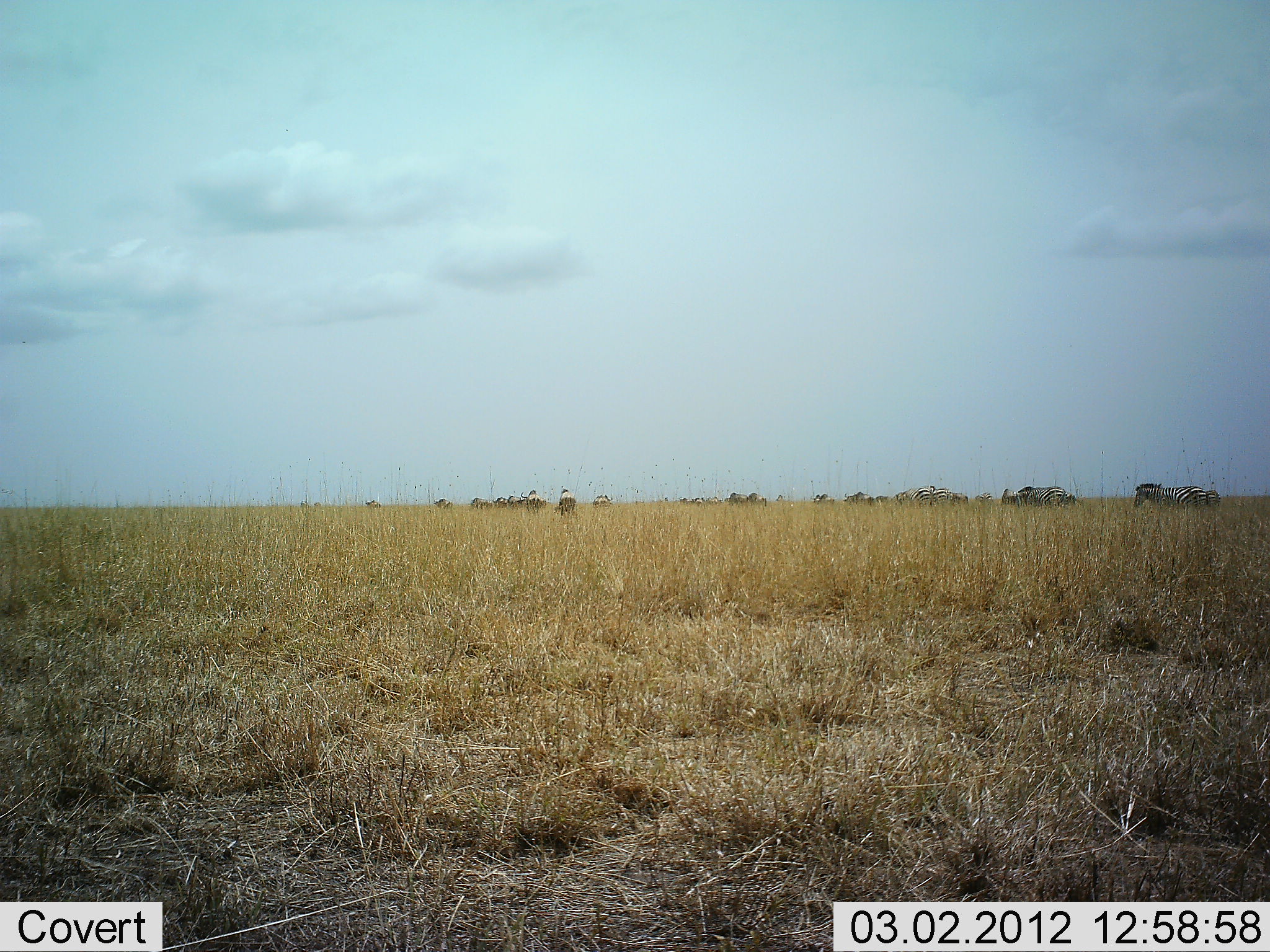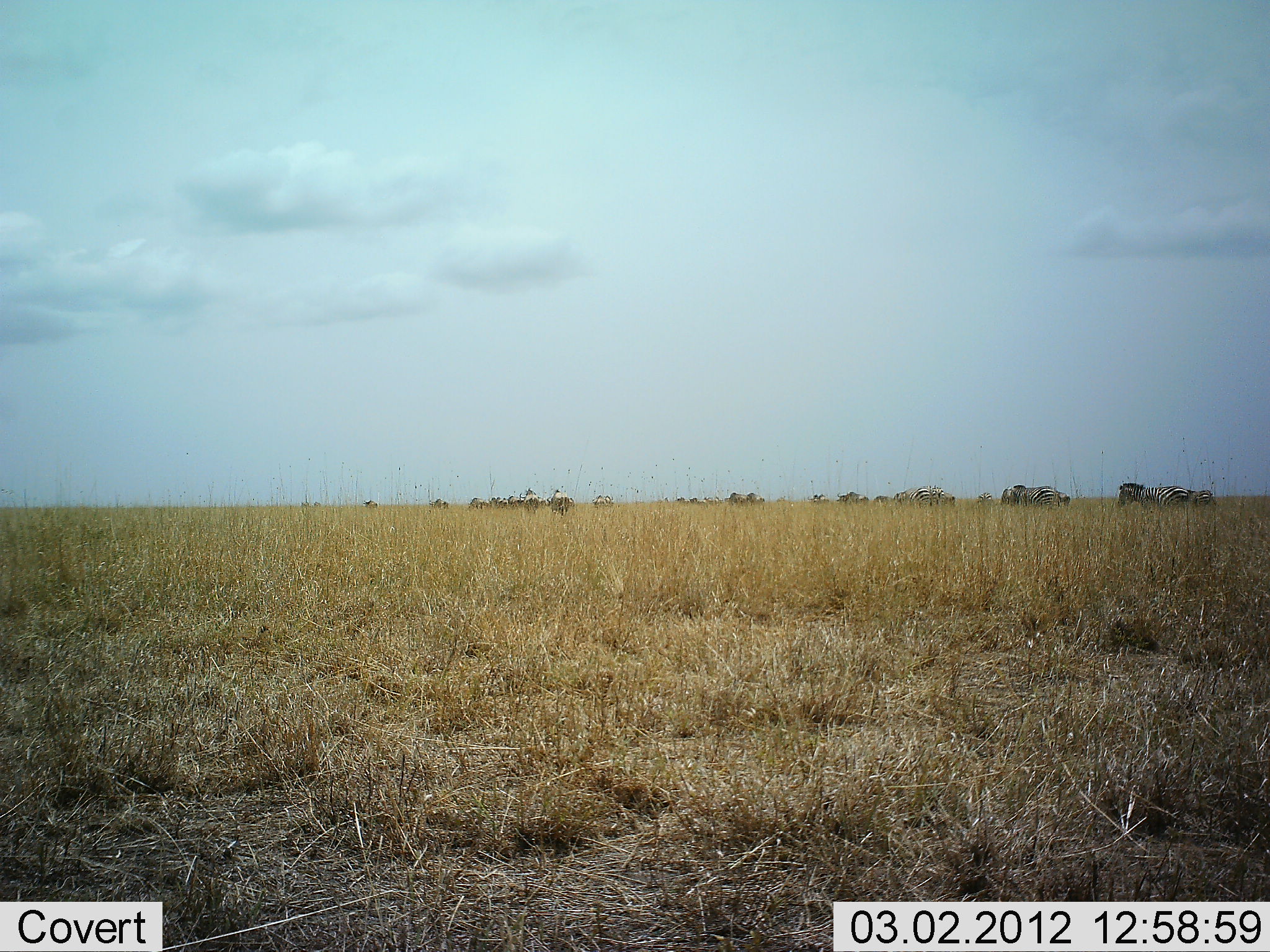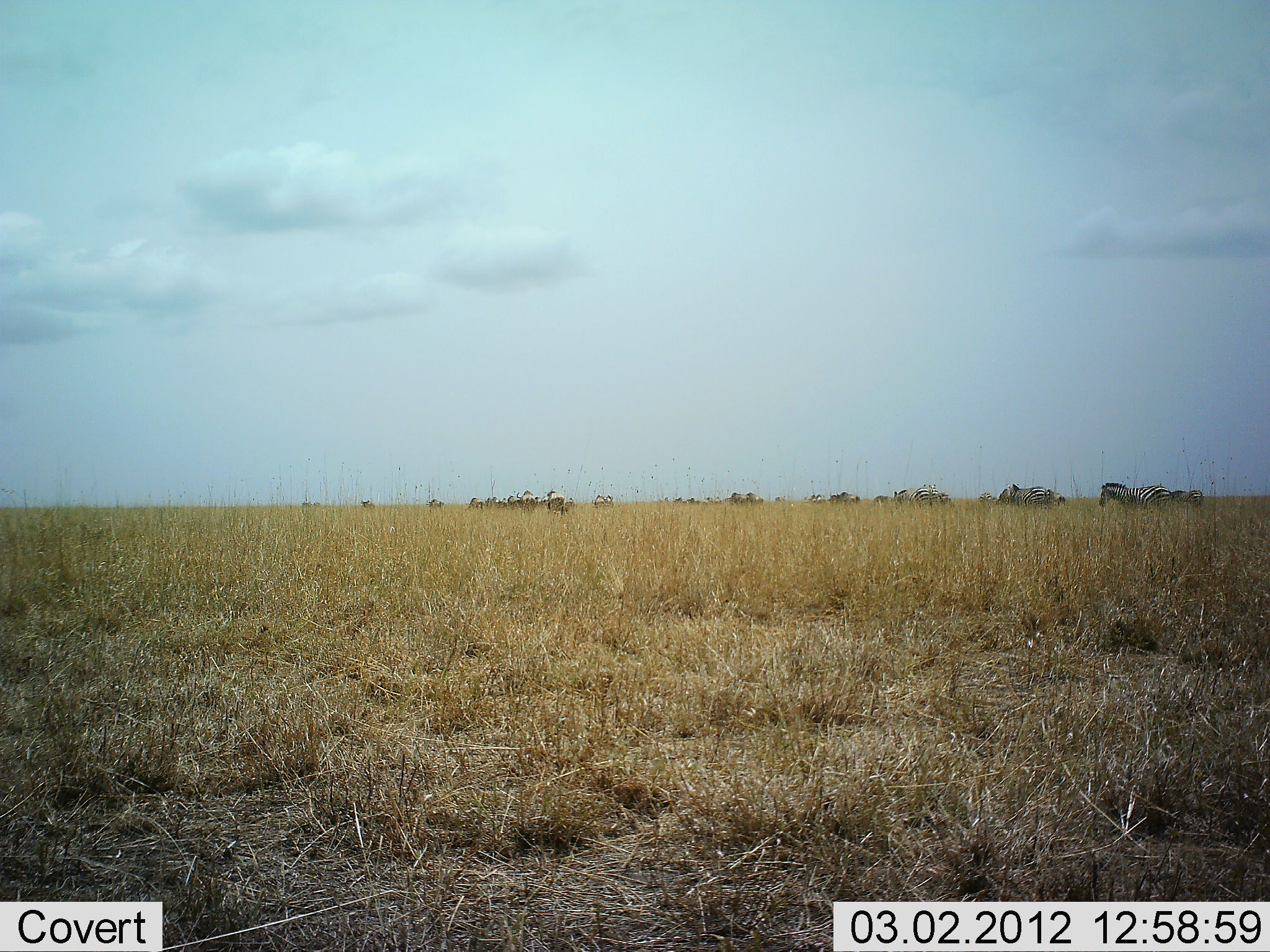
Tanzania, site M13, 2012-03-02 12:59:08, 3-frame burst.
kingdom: Animalia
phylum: Chordata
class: Mammalia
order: Perissodactyla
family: Equidae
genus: Equus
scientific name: Equus quagga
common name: plains zebra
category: zebra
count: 11-50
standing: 15%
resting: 5%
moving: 100%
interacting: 5%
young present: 10%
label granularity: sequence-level